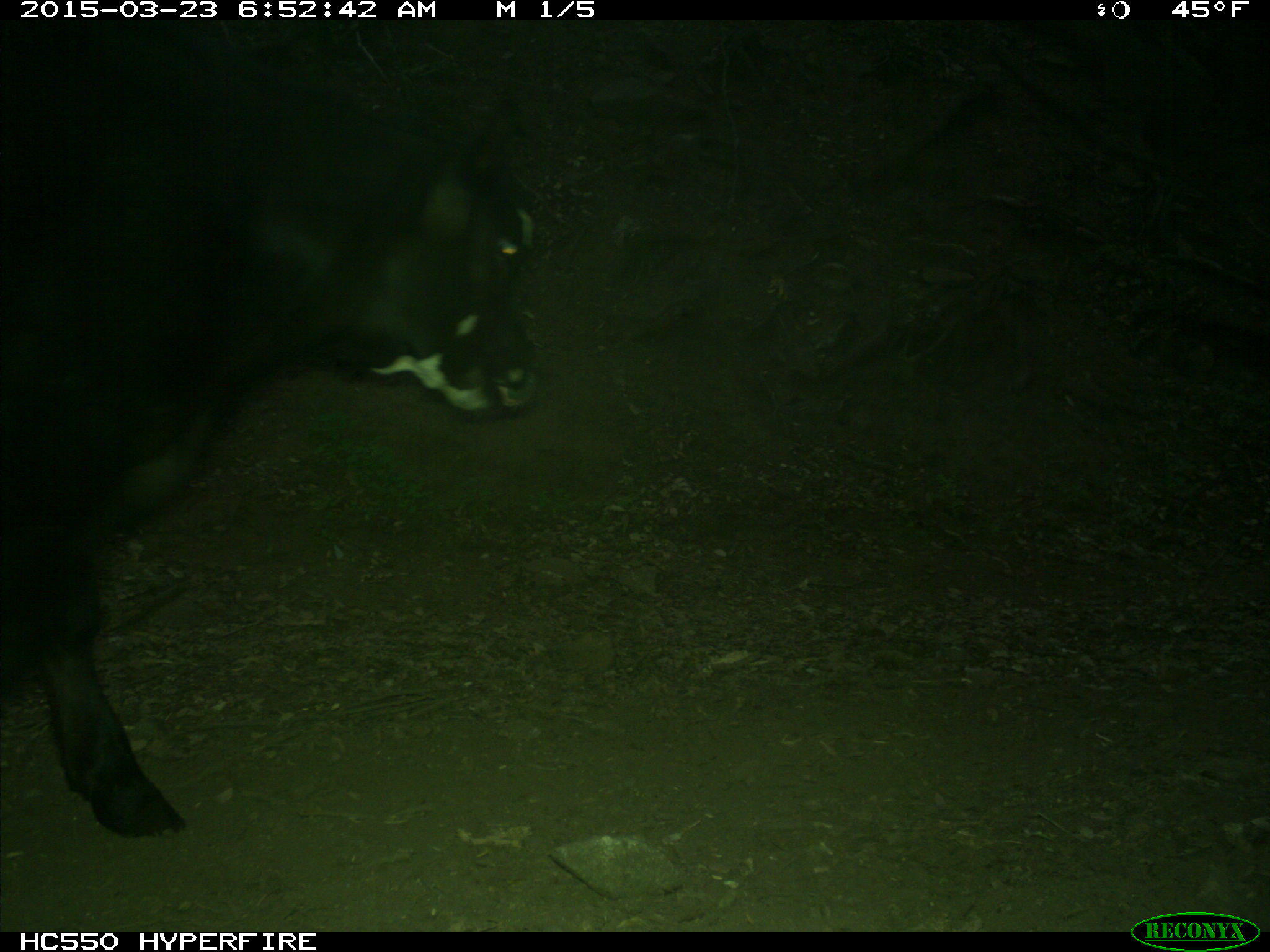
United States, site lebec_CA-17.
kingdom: Animalia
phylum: Chordata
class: Mammalia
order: Artiodactyla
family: Bovidae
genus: Bos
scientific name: Bos taurus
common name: domestic cow